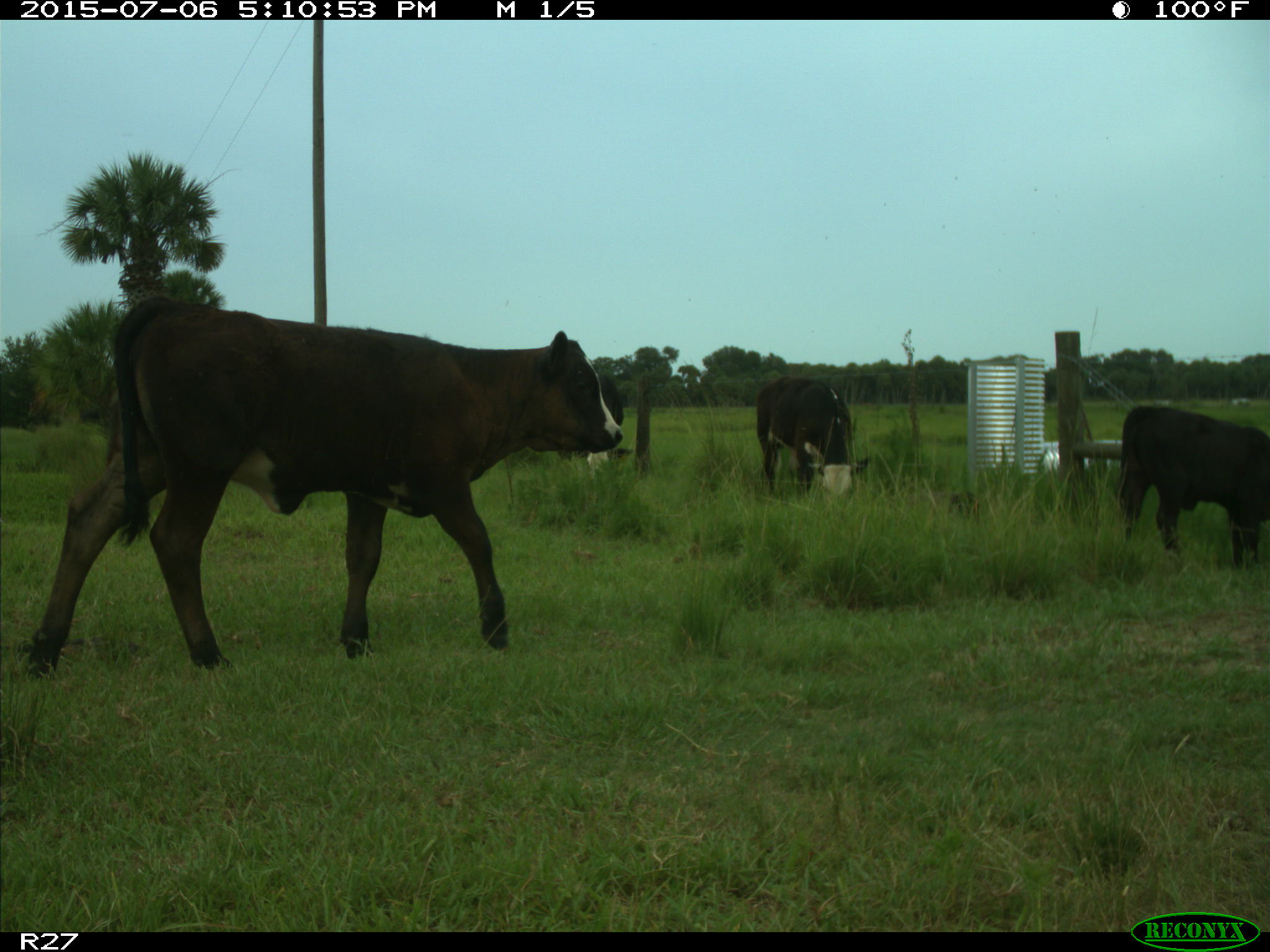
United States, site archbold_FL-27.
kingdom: Animalia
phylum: Chordata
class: Mammalia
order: Artiodactyla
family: Bovidae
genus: Bos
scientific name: Bos taurus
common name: domestic cow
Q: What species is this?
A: Bos taurus (domestic cow).